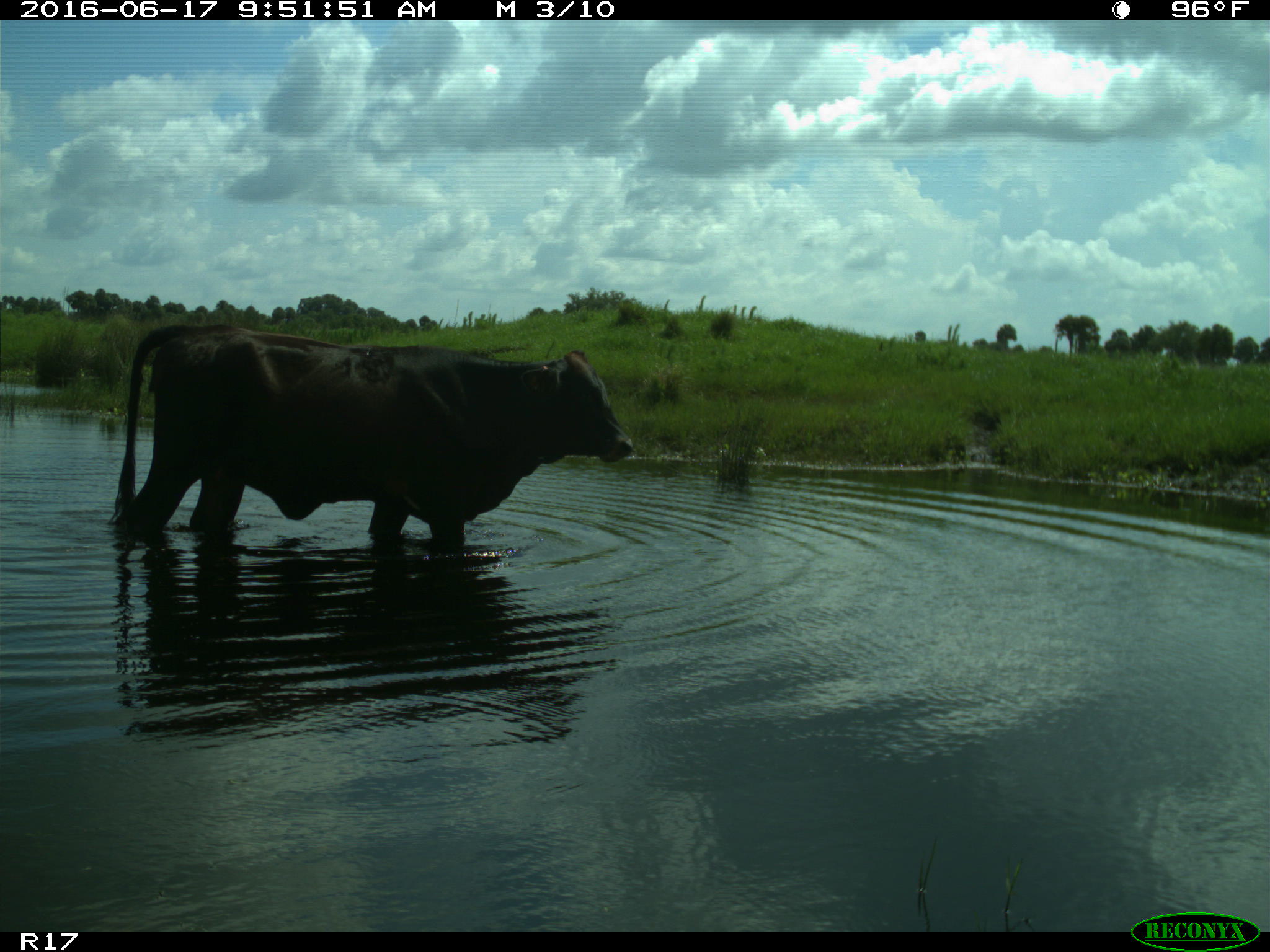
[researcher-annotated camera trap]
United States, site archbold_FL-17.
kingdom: Animalia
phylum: Chordata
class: Mammalia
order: Artiodactyla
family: Bovidae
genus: Bos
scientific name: Bos taurus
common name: domestic cow